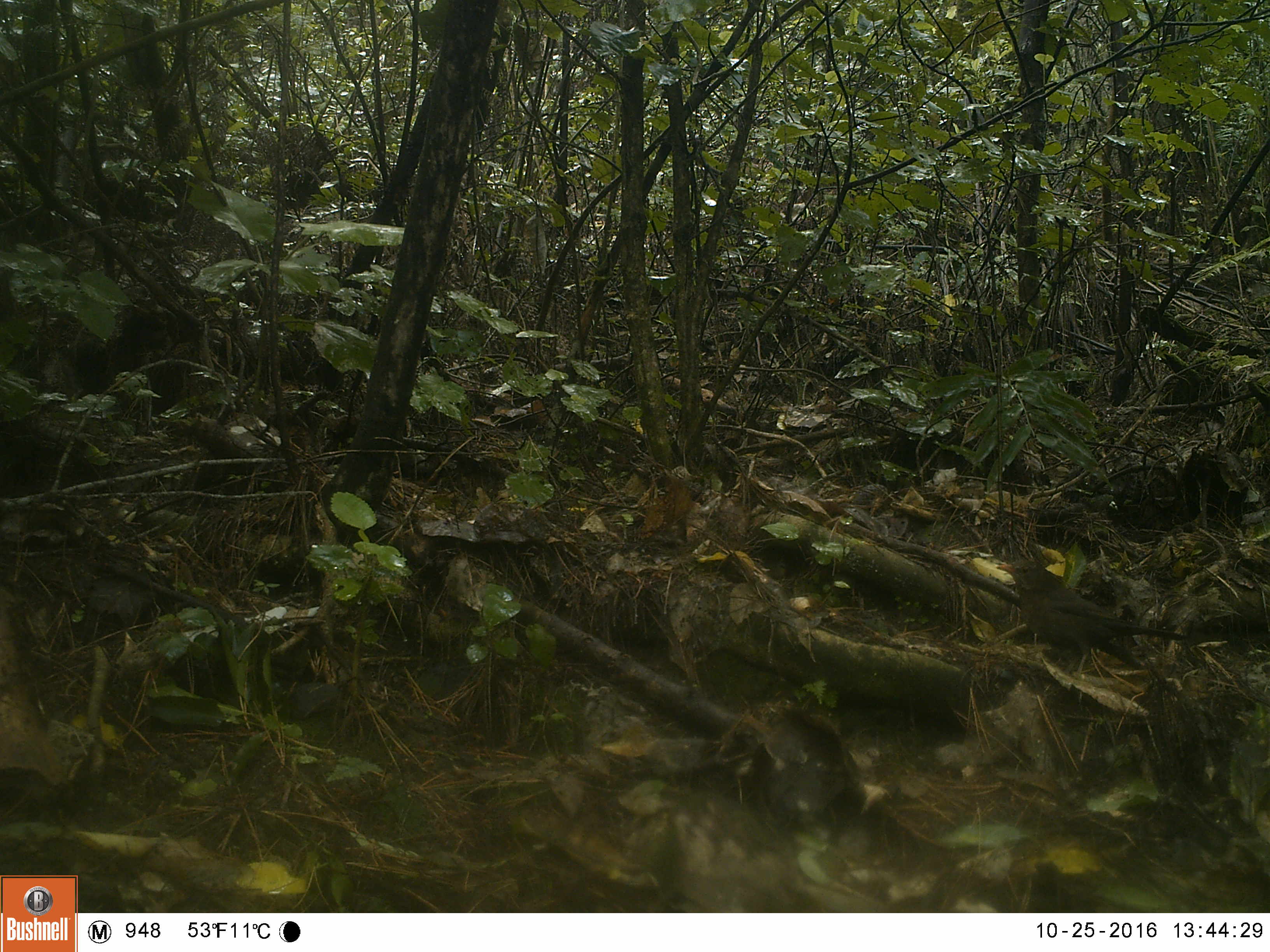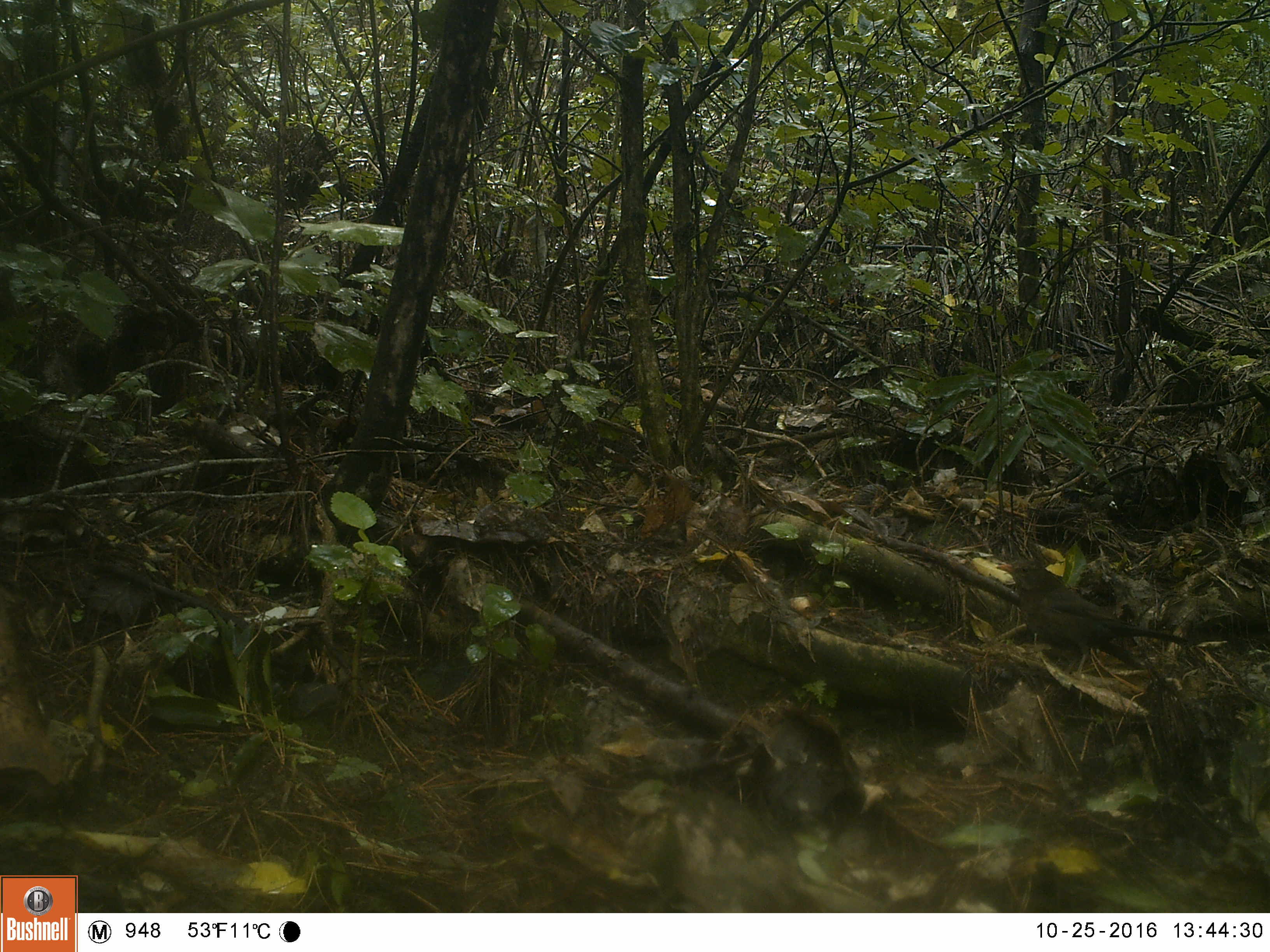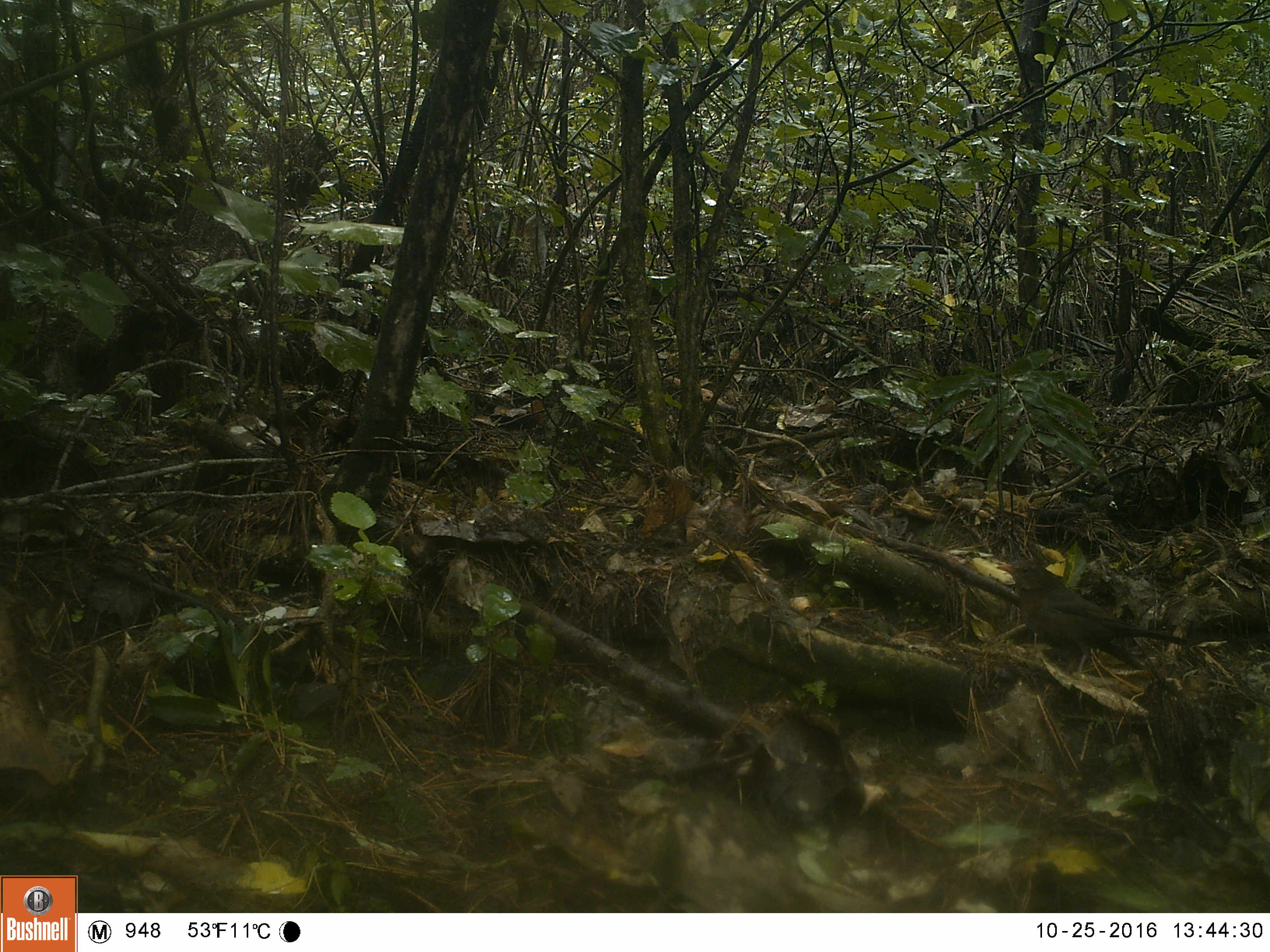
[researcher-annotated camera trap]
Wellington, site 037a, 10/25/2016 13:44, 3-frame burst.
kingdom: Animalia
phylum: Chordata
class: Aves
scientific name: Aves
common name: bird